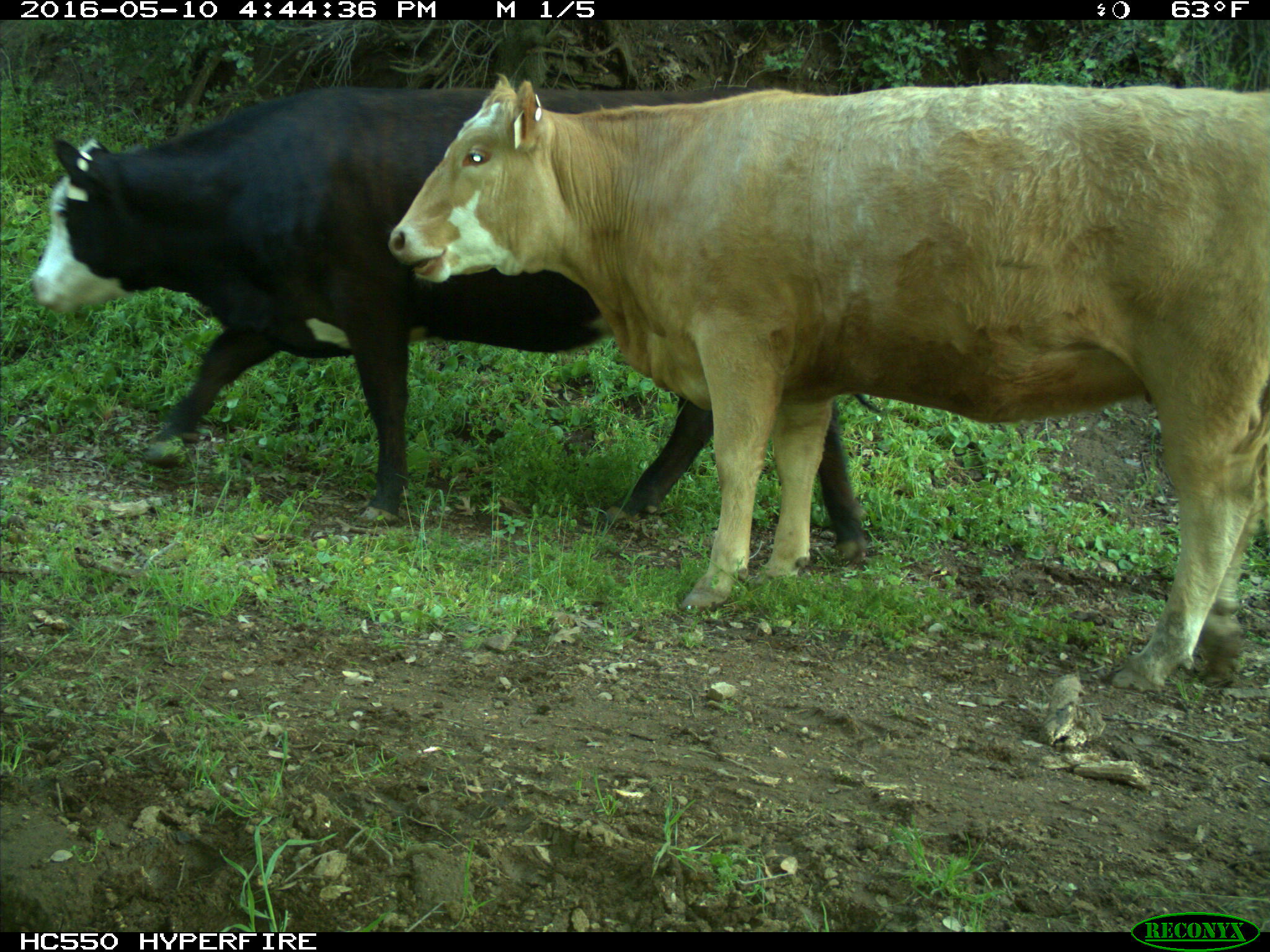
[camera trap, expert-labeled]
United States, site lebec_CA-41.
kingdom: Animalia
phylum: Chordata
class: Mammalia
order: Artiodactyla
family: Bovidae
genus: Bos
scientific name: Bos taurus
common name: domestic cow